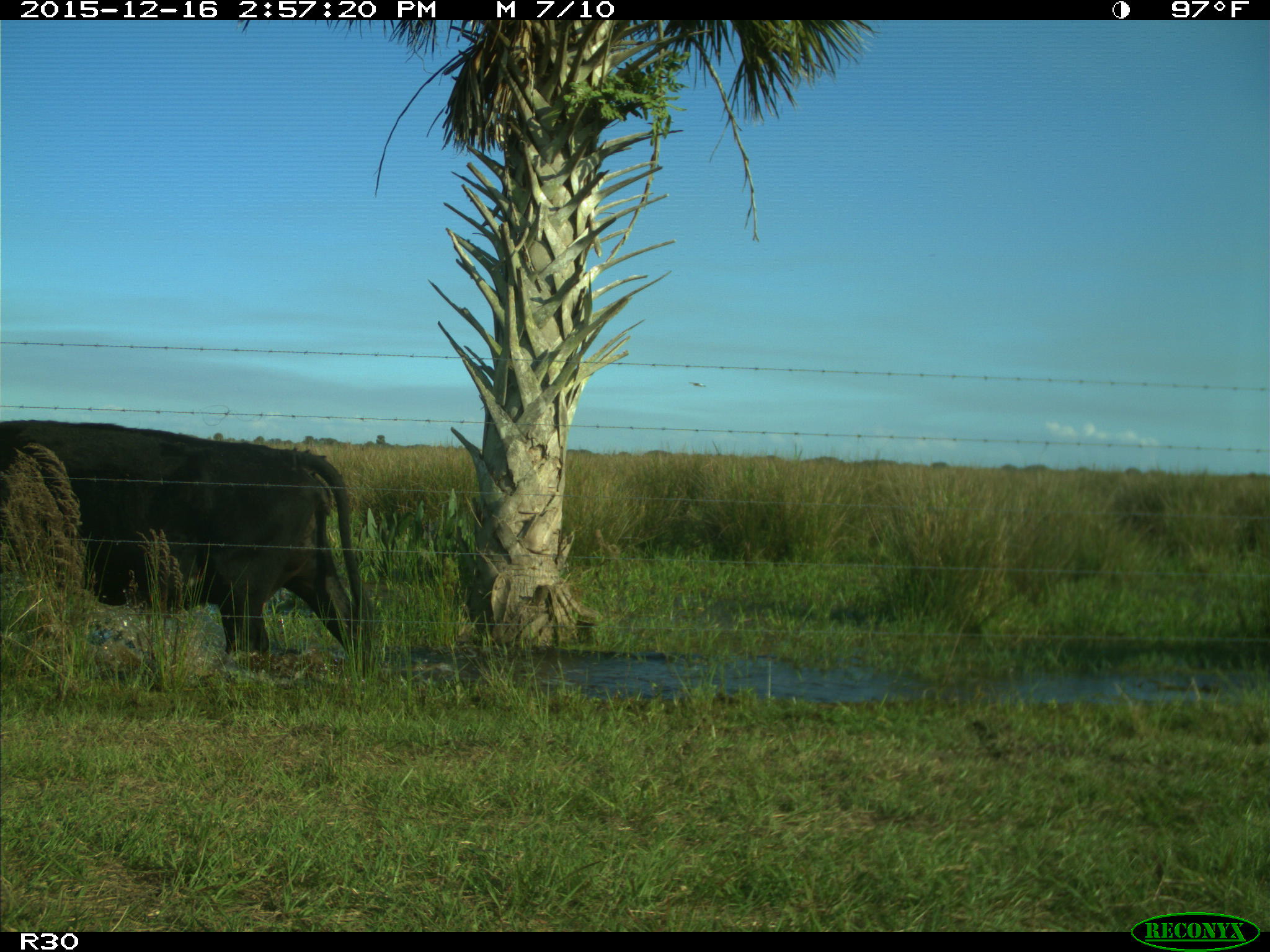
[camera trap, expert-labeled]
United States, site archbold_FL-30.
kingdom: Animalia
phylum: Chordata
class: Mammalia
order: Artiodactyla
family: Bovidae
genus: Bos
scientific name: Bos taurus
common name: domestic cow